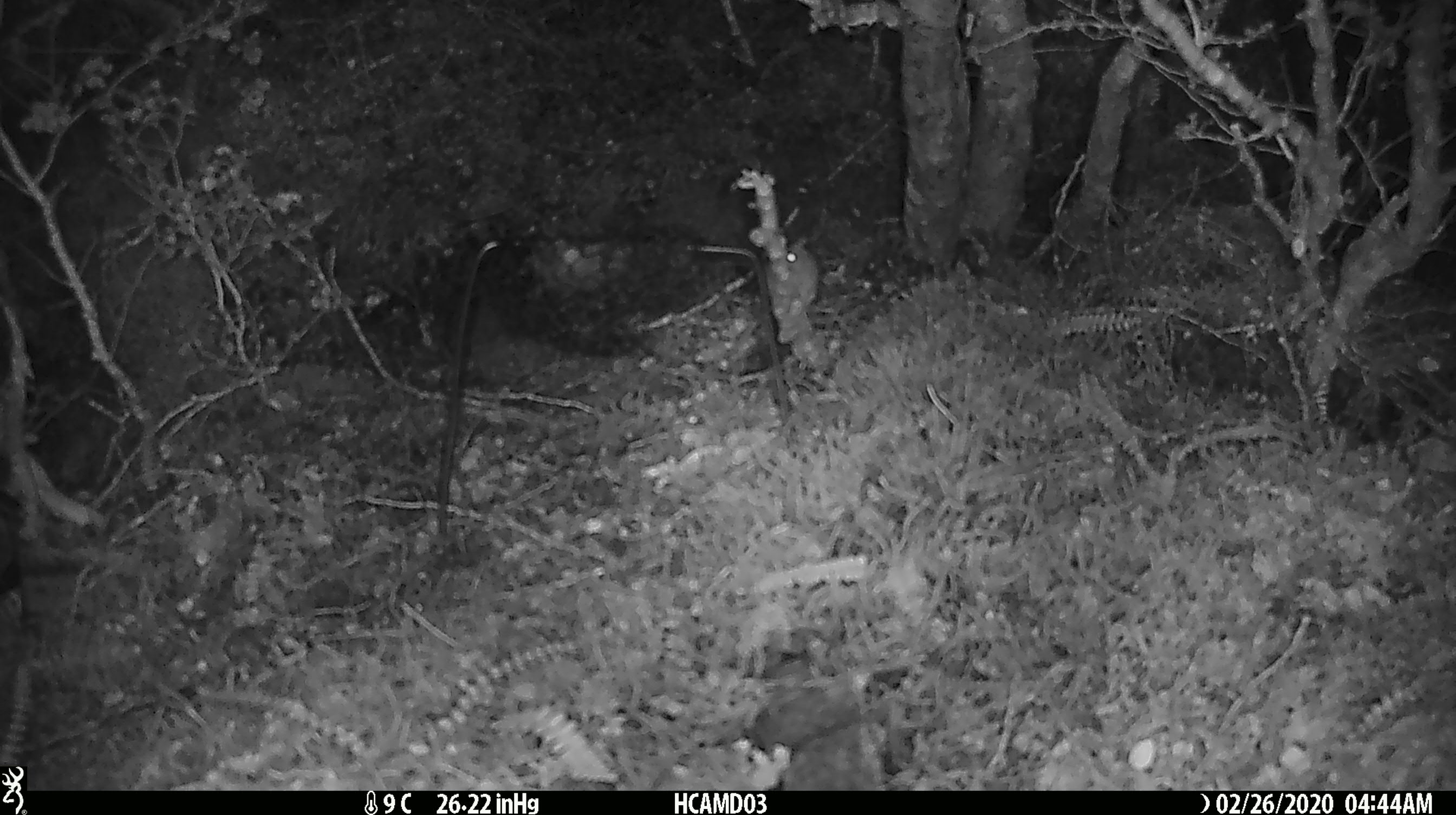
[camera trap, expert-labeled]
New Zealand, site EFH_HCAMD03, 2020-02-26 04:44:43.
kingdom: Animalia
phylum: Chordata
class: Mammalia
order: Rodentia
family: Muridae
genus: Mus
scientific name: Mus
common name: mouse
Mouse (Mus).